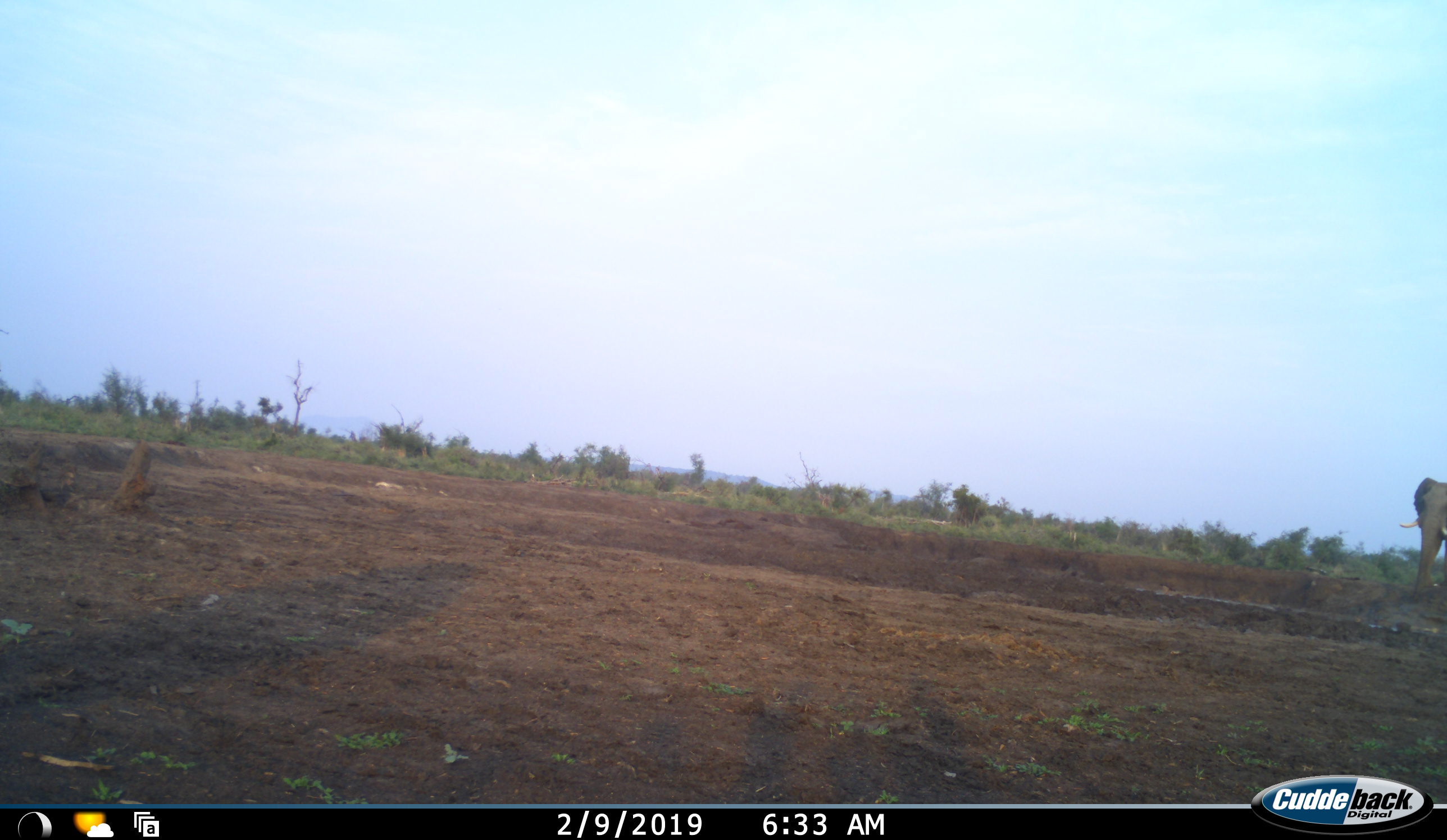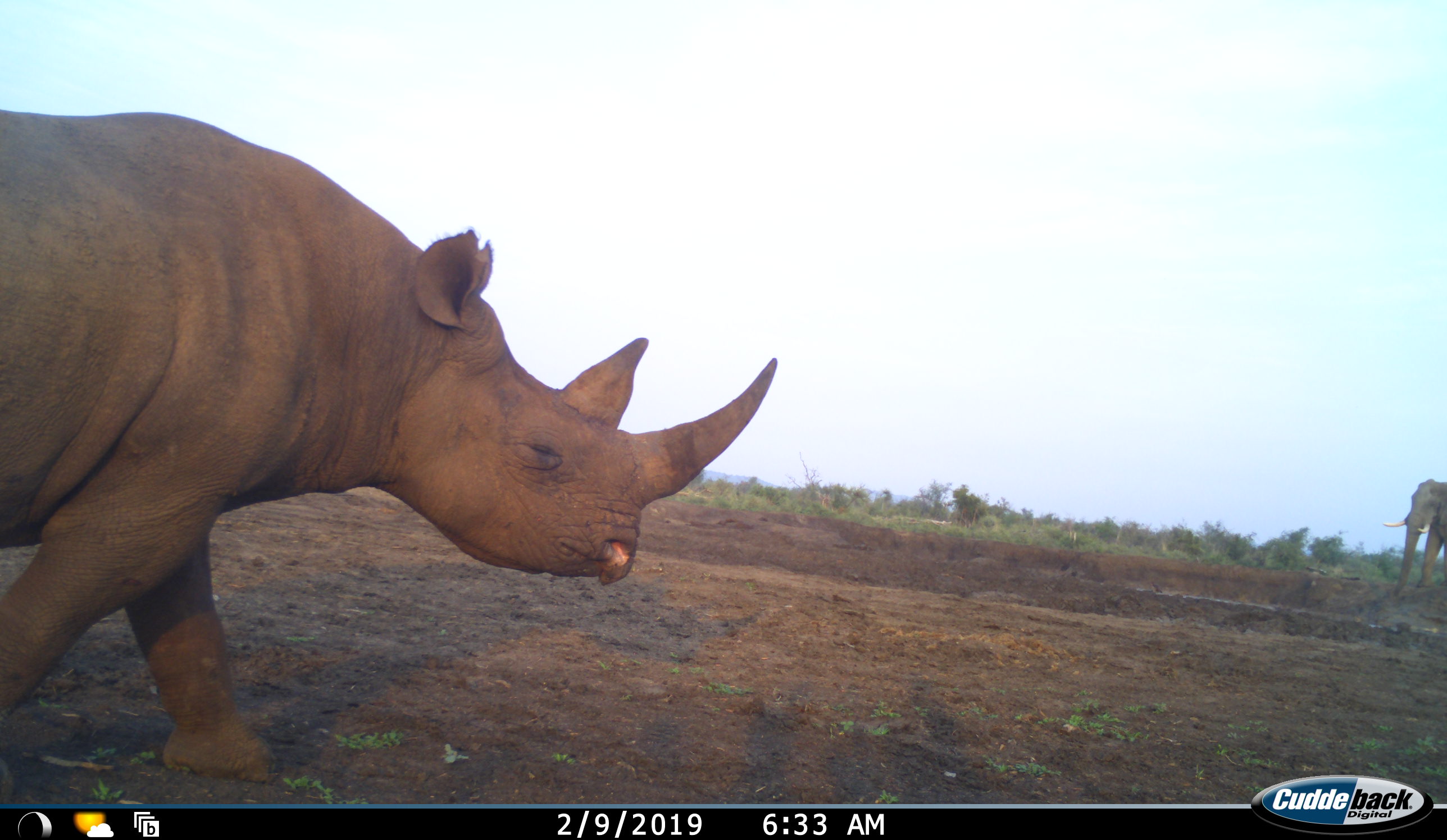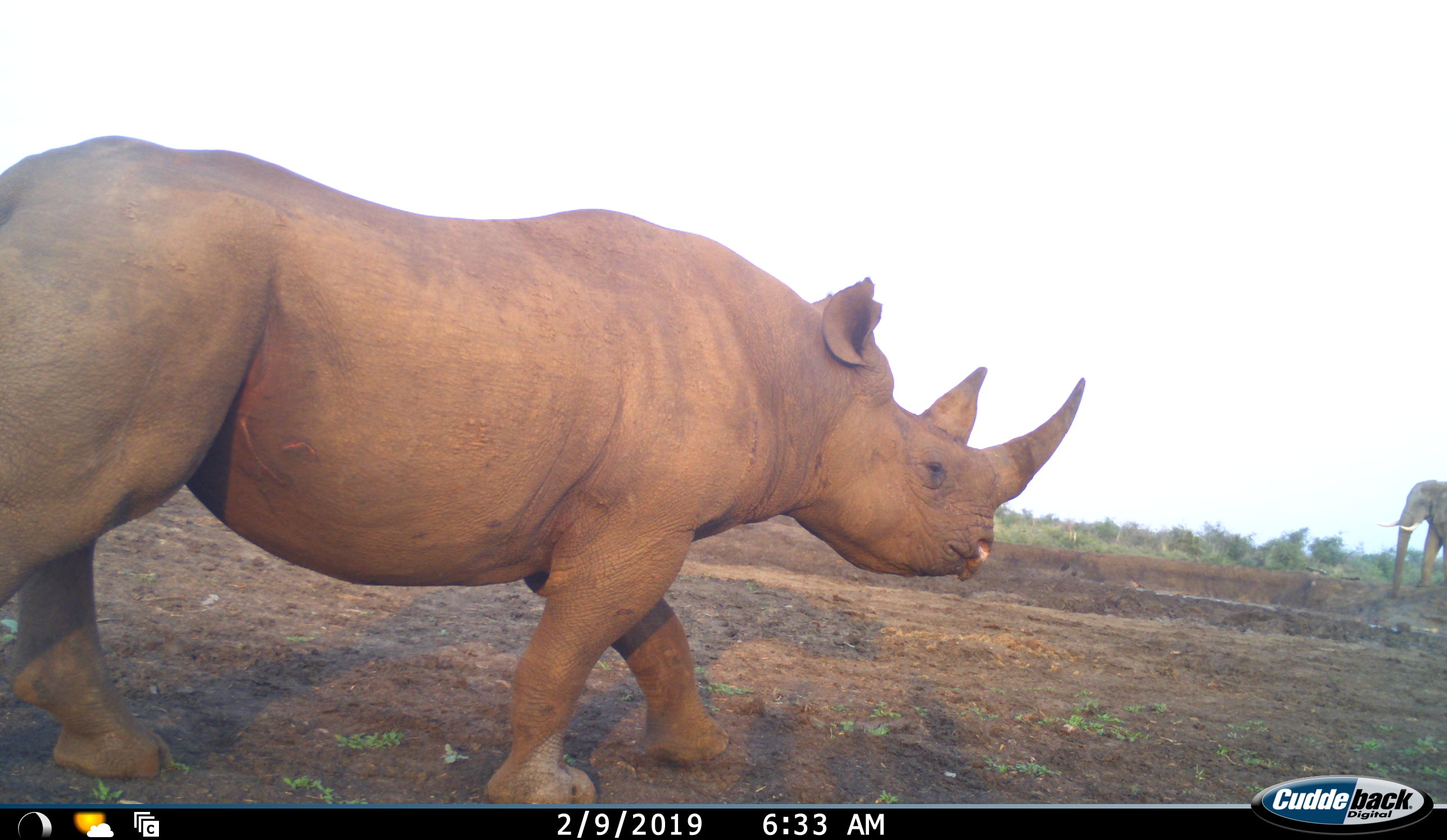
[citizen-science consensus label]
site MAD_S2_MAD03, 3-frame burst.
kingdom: Animalia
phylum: Chordata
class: Mammalia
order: Proboscidea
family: Elephantidae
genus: Loxodonta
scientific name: Loxodonta africana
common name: african bush elephant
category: elephant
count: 1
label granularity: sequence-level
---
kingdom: Animalia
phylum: Chordata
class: Mammalia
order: Perissodactyla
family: Rhinocerotidae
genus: Diceros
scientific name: Diceros bicornis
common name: black rhinoceros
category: rhinocerosblack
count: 1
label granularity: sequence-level